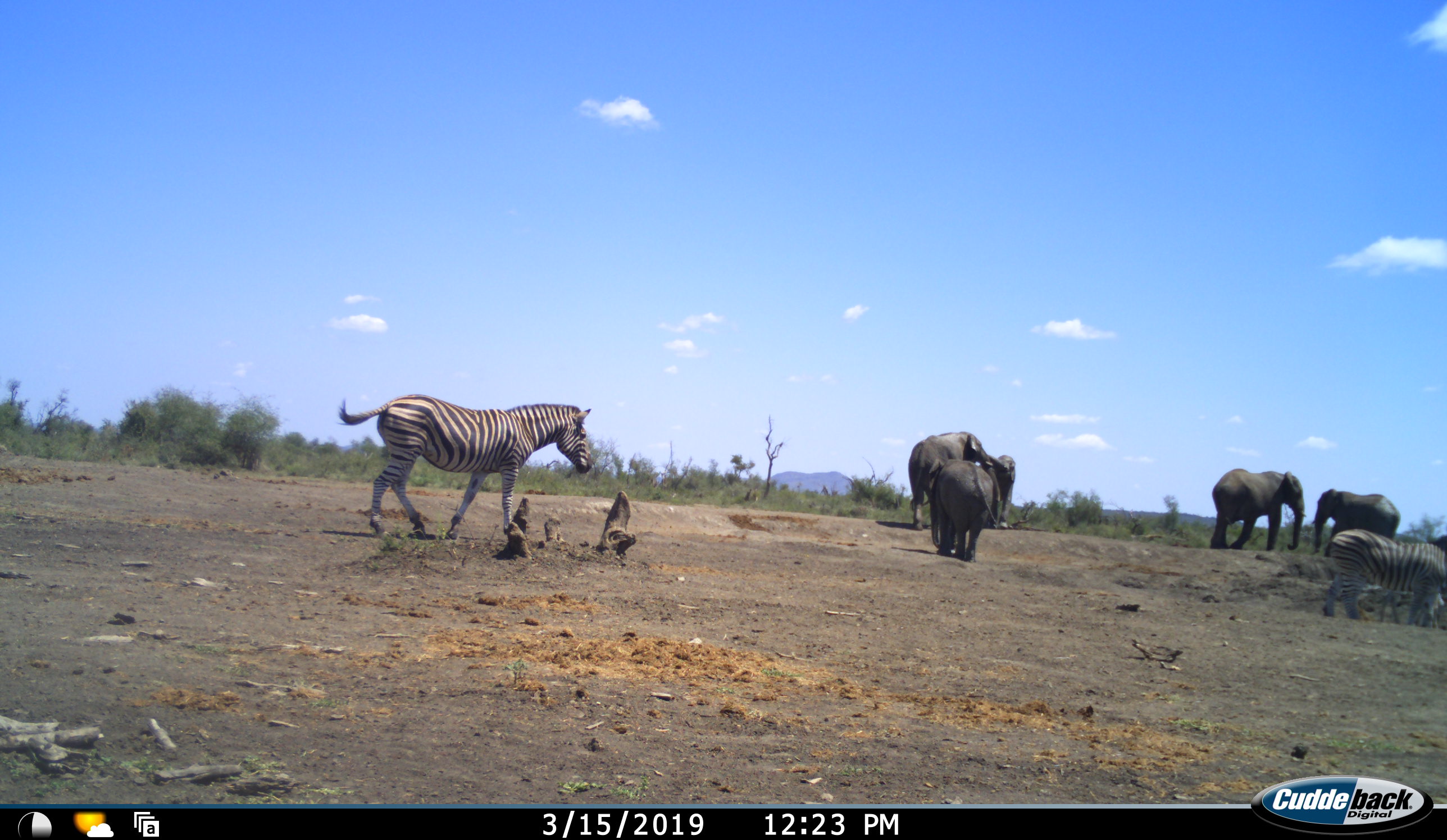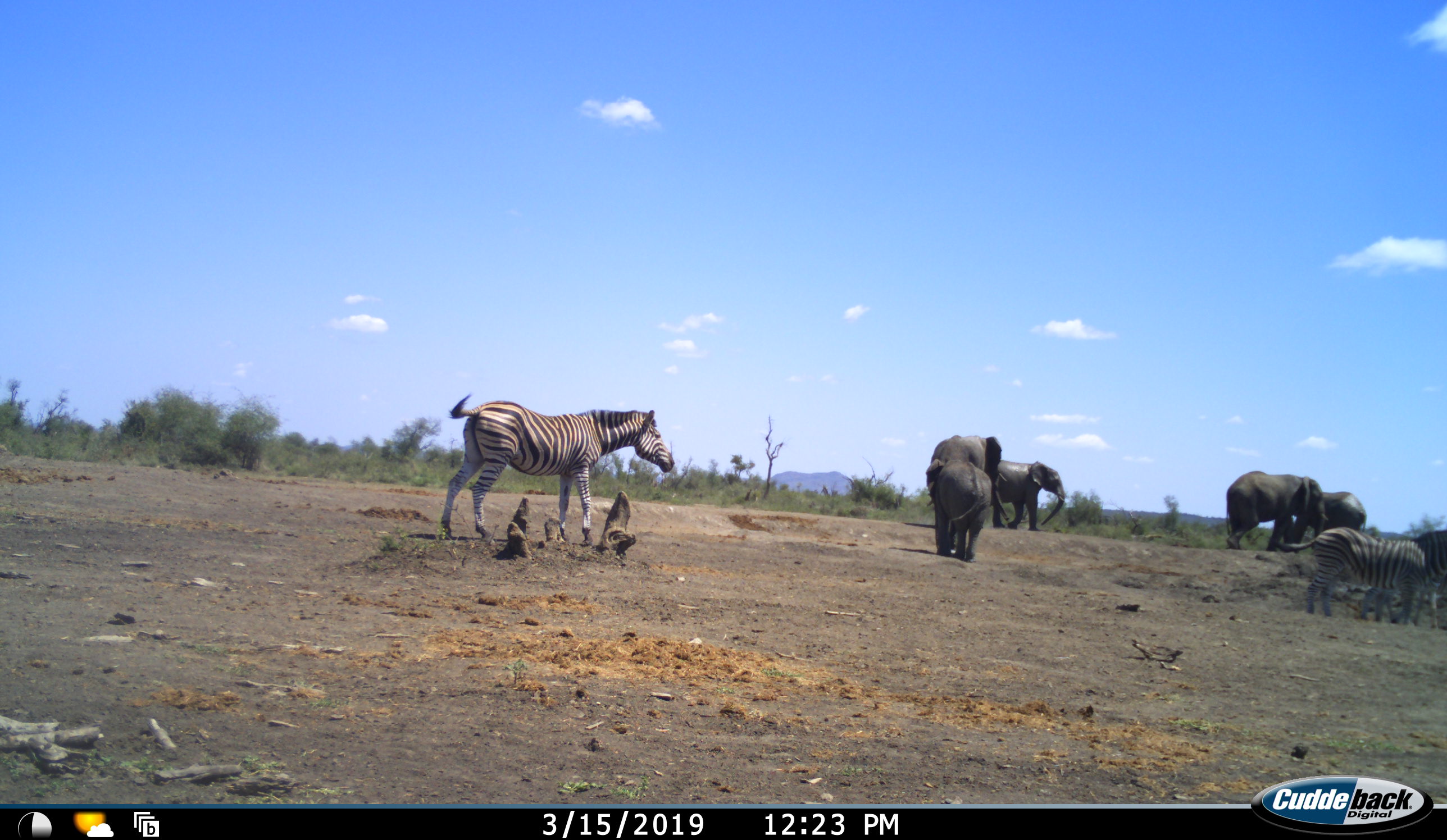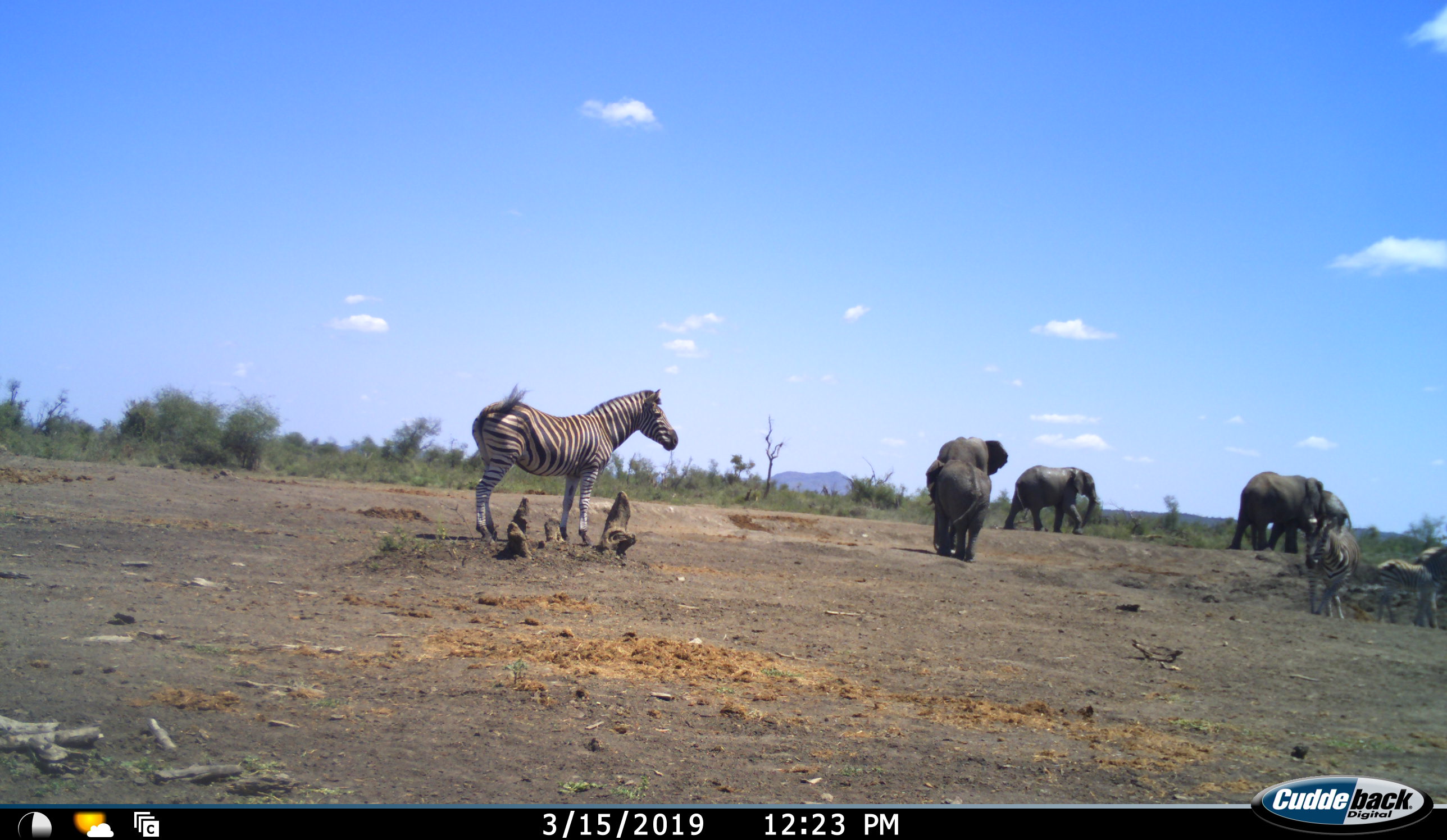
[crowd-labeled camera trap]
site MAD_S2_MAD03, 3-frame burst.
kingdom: Animalia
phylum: Chordata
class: Mammalia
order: Proboscidea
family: Elephantidae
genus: Loxodonta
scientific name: Loxodonta africana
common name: african bush elephant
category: elephant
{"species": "elephant (african bush elephant) (Loxodonta africana)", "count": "5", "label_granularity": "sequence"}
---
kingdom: Animalia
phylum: Chordata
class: Mammalia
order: Perissodactyla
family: Equidae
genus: Equus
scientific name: Equus quagga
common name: plains zebra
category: zebraplains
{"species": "zebraplains (plains zebra) (Equus quagga)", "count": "2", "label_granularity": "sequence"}